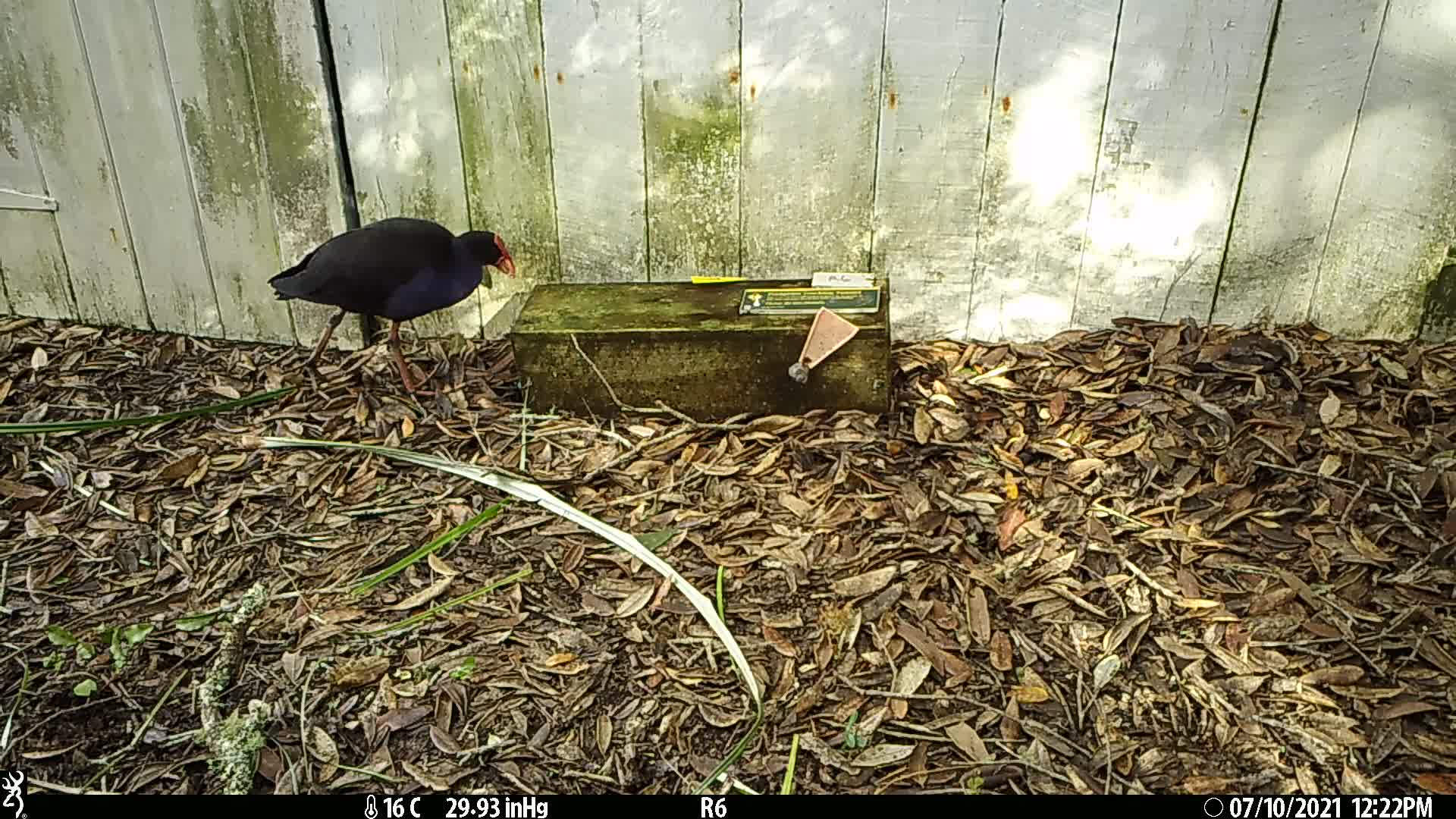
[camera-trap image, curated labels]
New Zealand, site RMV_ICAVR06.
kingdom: Animalia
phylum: Chordata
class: Aves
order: Gruiformes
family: Rallidae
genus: Porphyrio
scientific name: Porphyrio melanotus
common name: australasian swamphen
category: pukeko